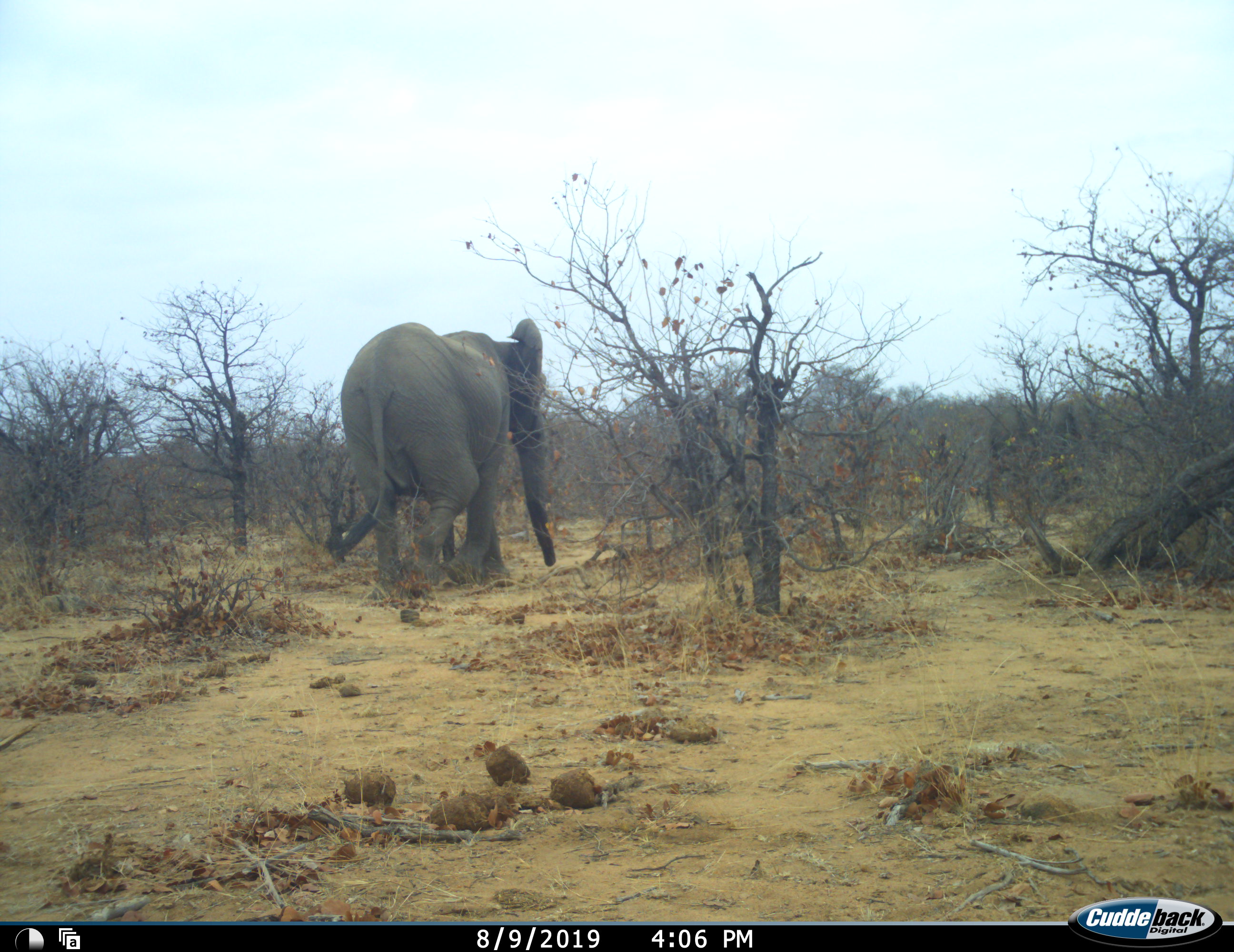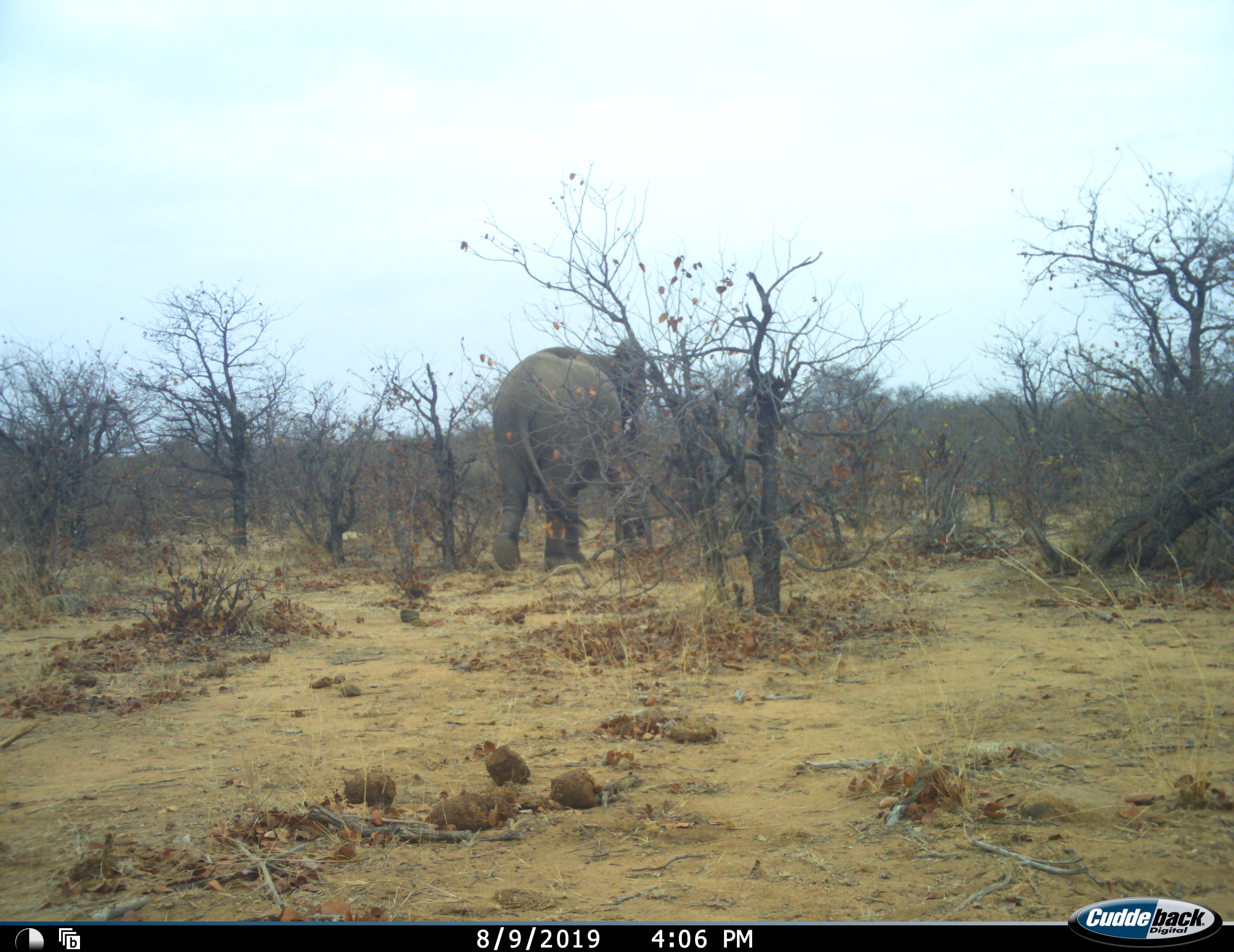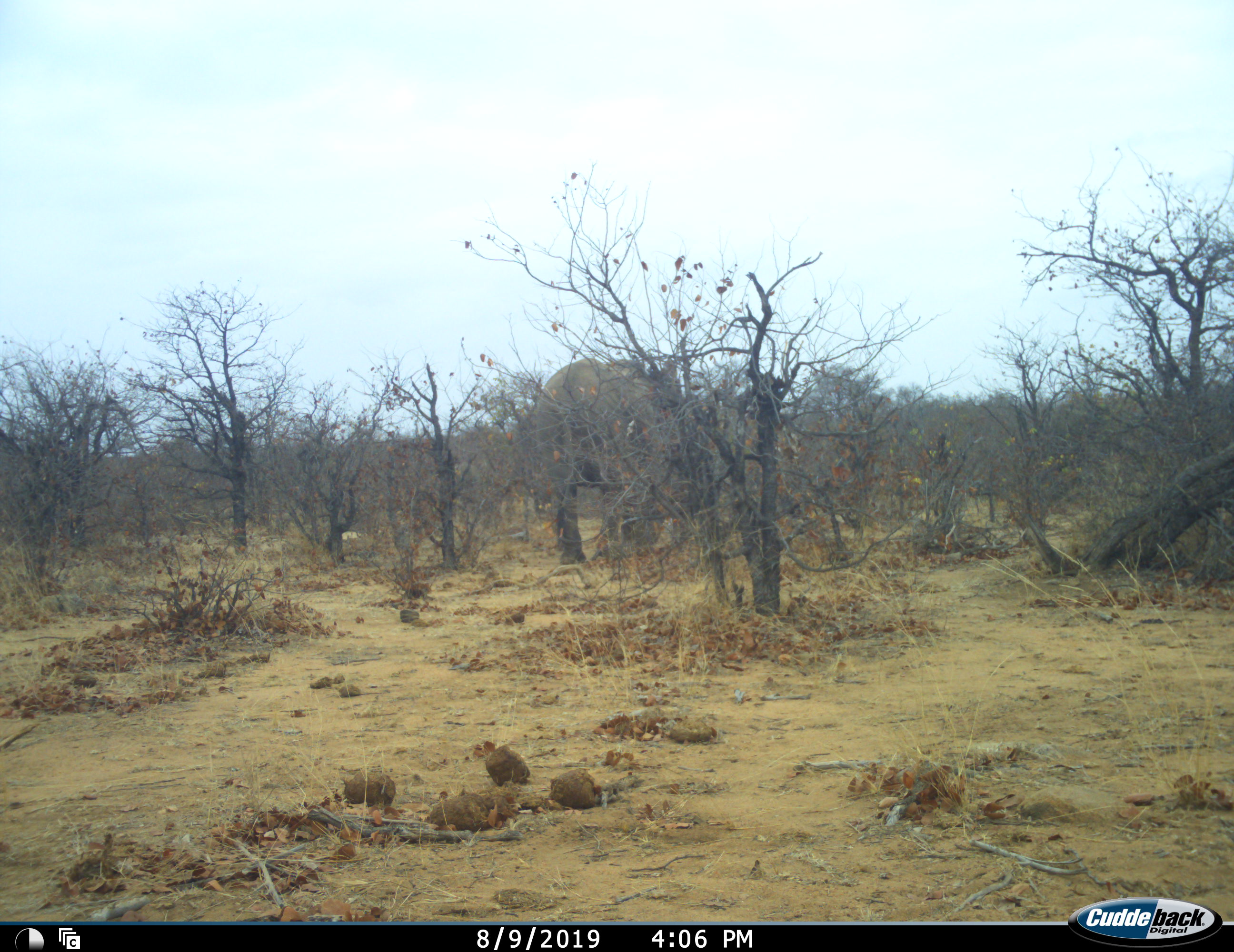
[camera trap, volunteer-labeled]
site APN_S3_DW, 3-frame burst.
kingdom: Animalia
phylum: Chordata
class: Mammalia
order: Proboscidea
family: Elephantidae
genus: Loxodonta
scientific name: Loxodonta africana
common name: african bush elephant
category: elephant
Elephant (african bush elephant) (Loxodonta africana), count 1. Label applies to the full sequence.